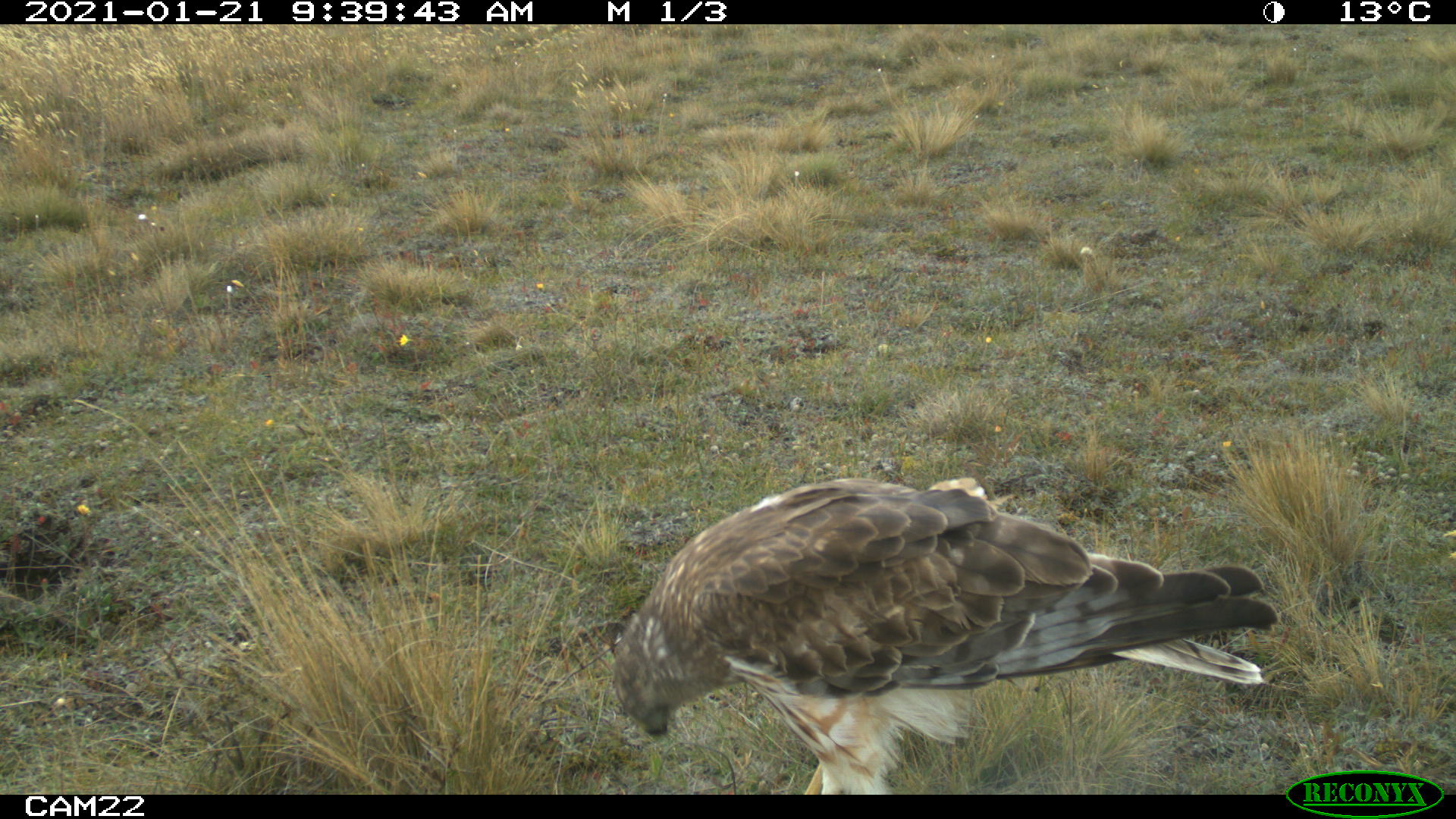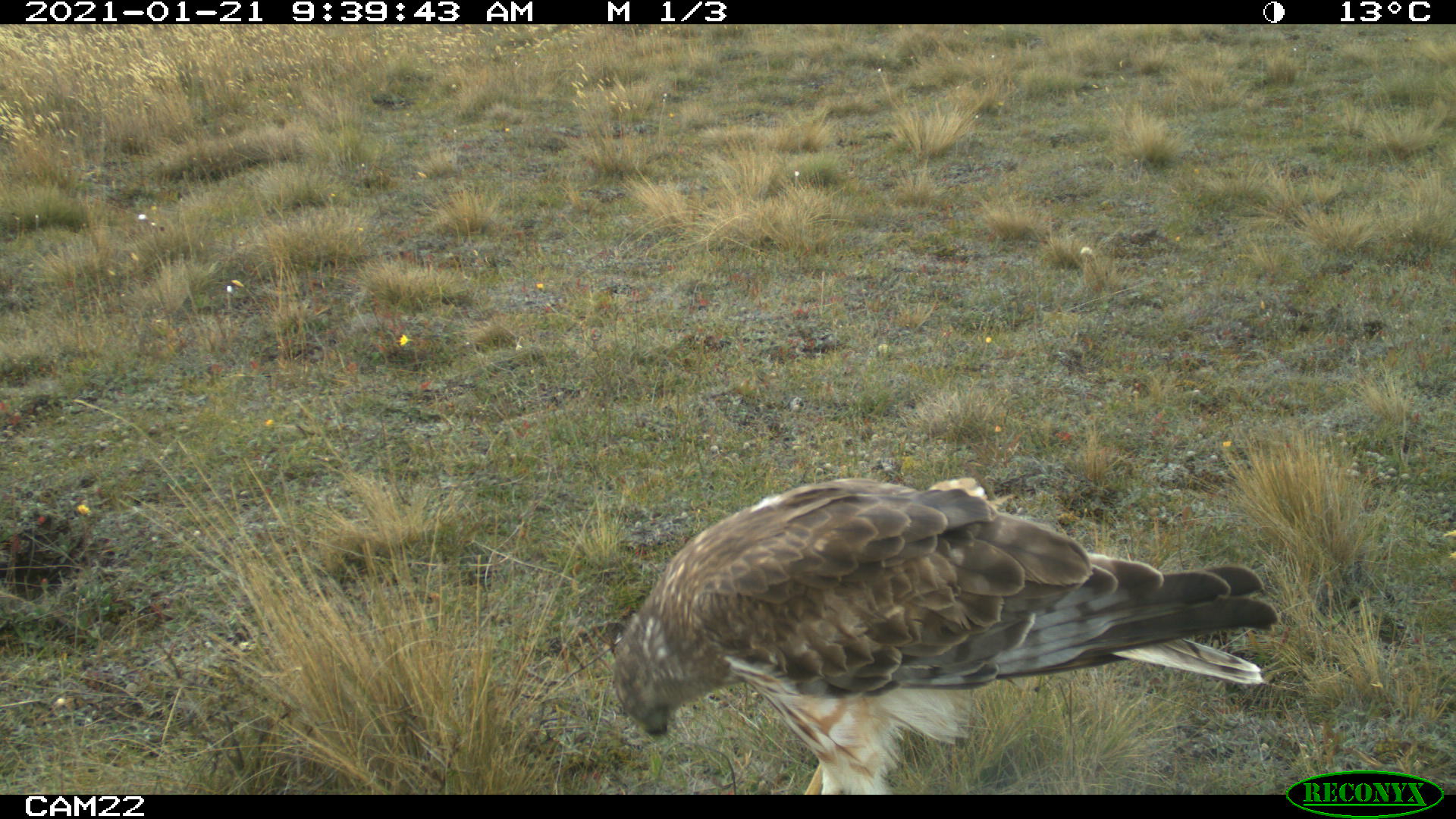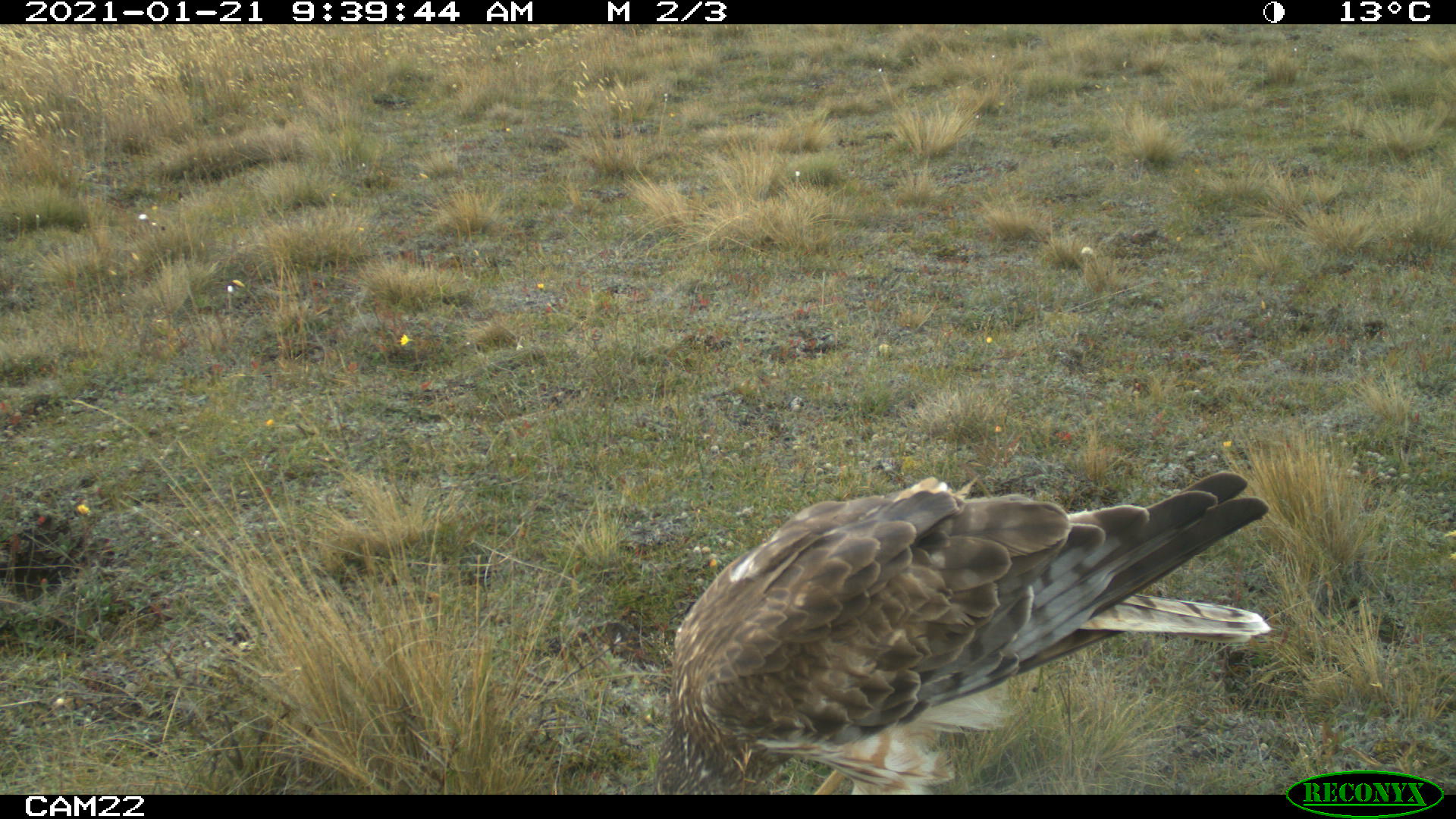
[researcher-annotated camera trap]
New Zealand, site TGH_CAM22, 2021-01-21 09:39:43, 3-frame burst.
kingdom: Animalia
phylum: Chordata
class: Aves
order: Accipitriformes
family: Accipitridae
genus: Circus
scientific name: Circus approximans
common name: swamp harrier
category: harrier